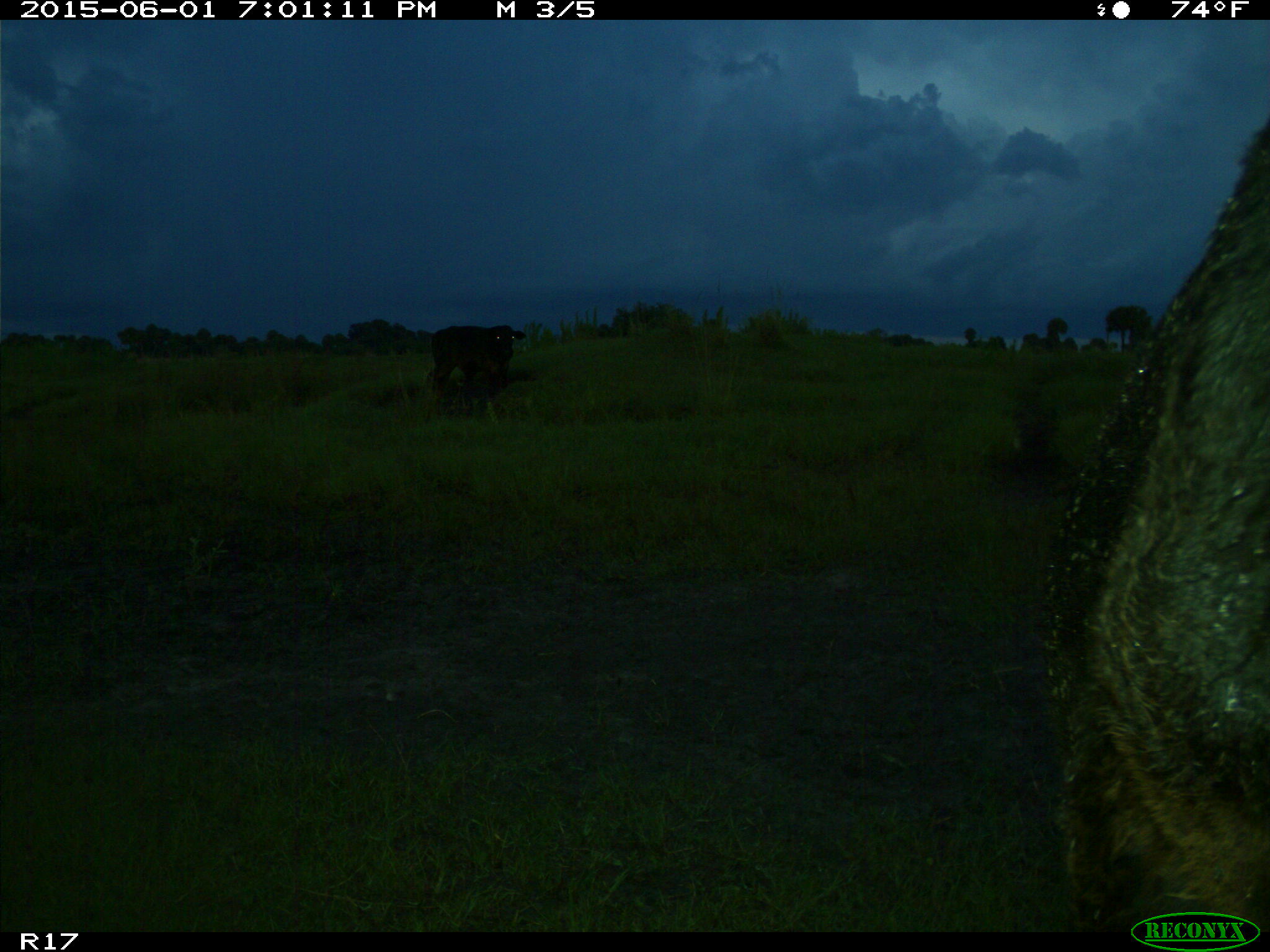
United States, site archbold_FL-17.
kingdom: Animalia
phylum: Chordata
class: Mammalia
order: Artiodactyla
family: Bovidae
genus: Bos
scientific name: Bos taurus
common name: domestic cow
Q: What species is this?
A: Bos taurus (domestic cow).